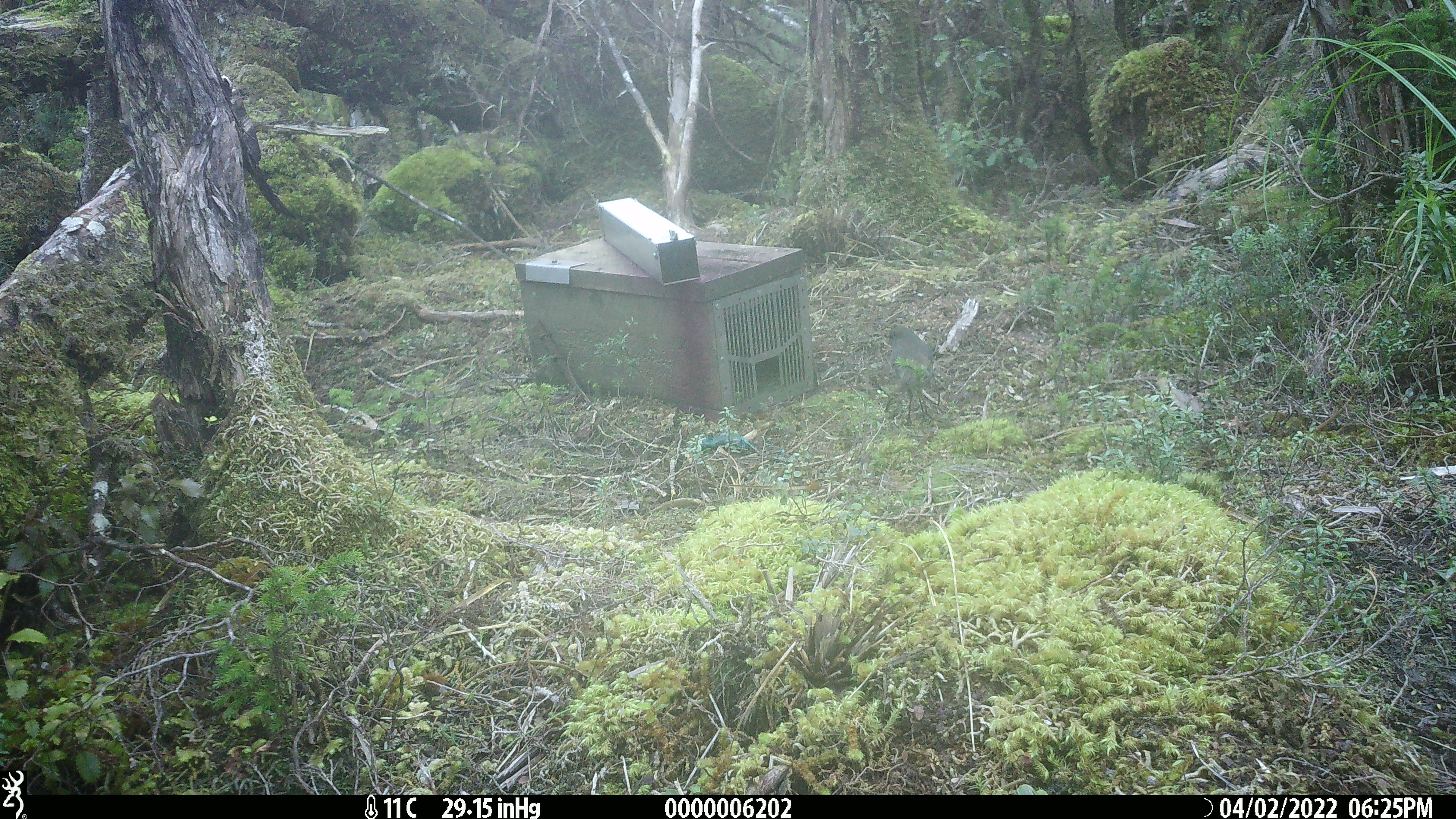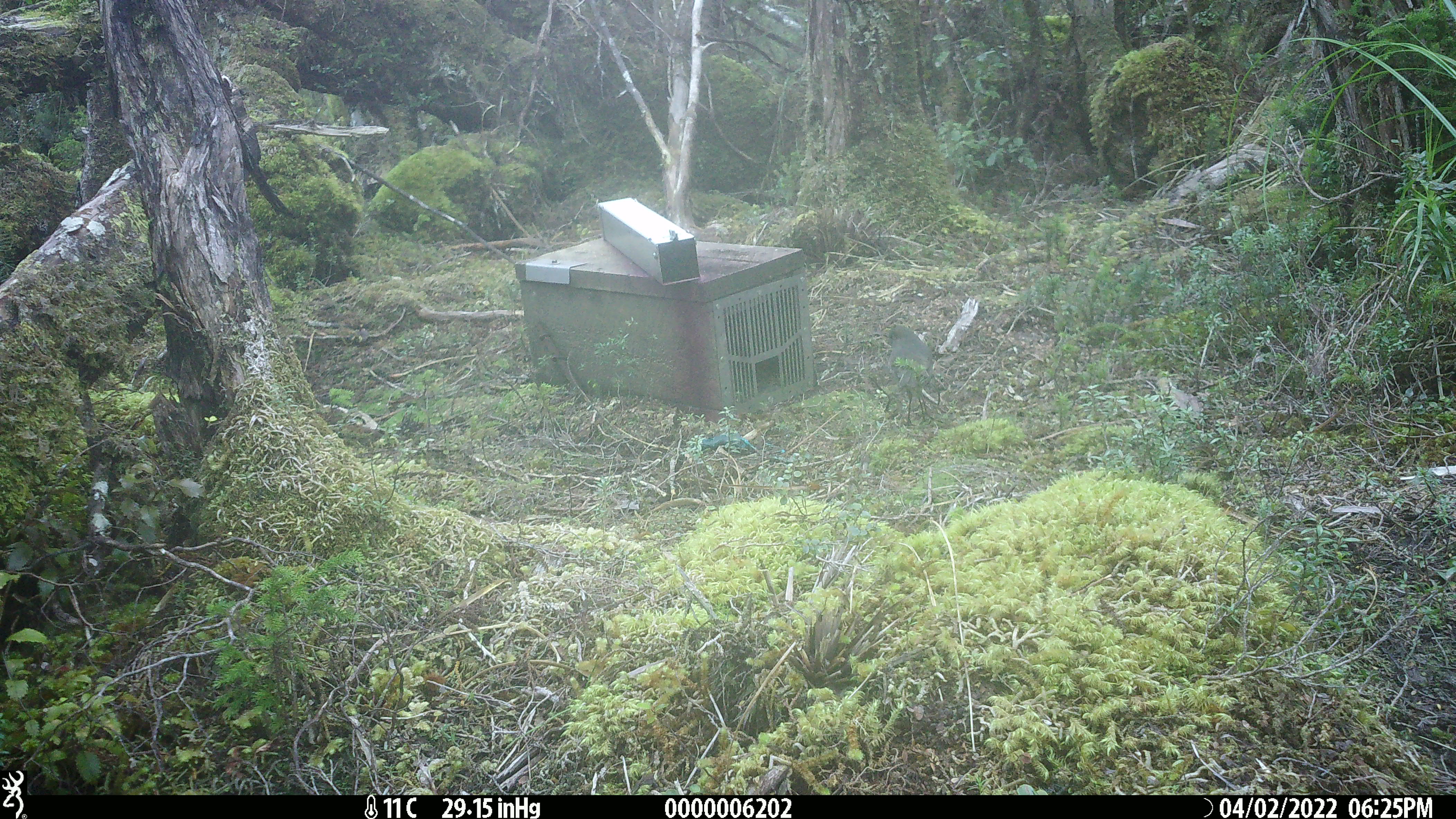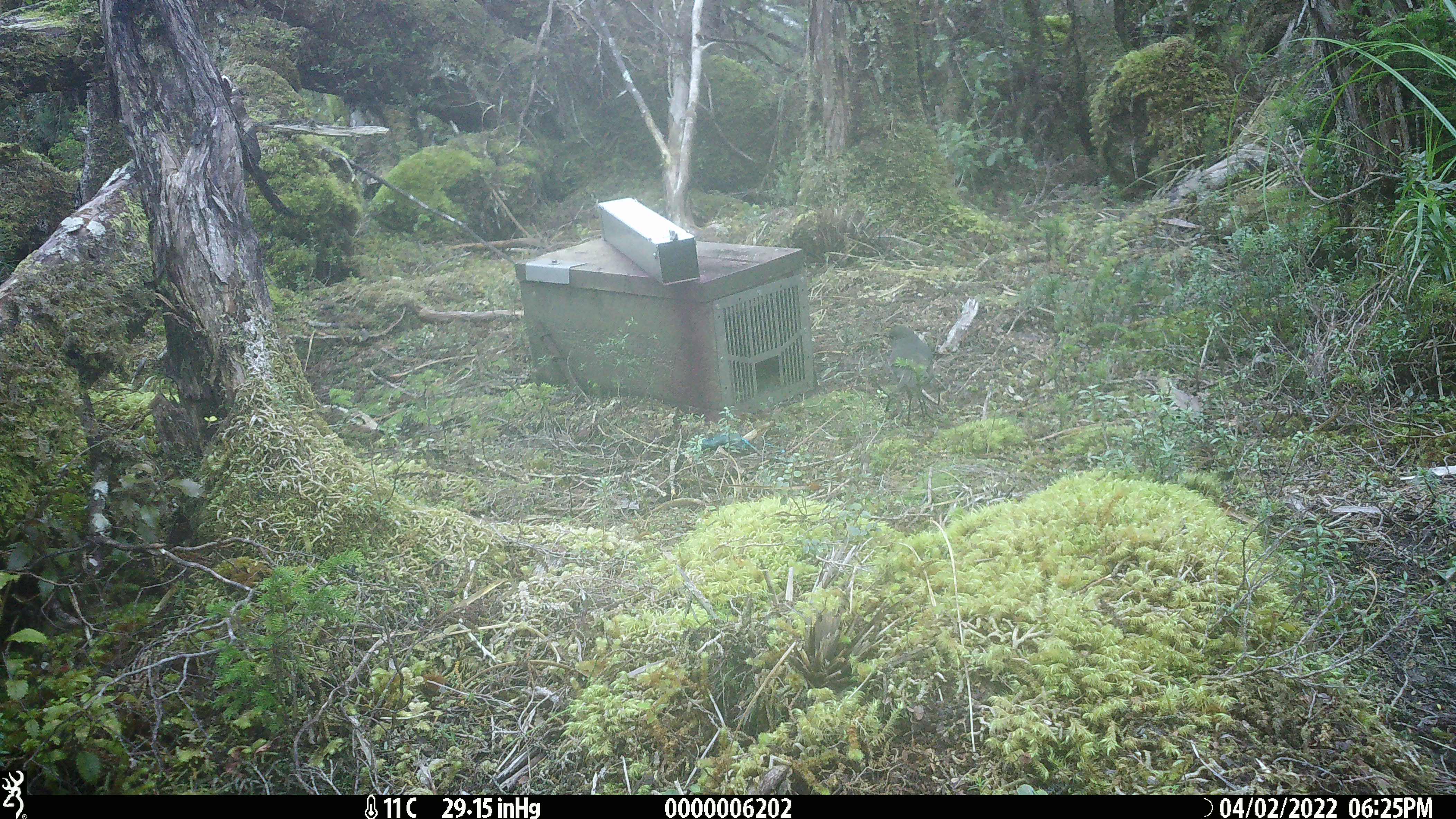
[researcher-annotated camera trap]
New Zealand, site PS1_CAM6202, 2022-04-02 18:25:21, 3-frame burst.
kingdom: Animalia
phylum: Chordata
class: Aves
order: Passeriformes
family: Petroicidae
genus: Petroica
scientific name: Petroica australis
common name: new zealand robin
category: robin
Robin (new zealand robin) (Petroica australis).